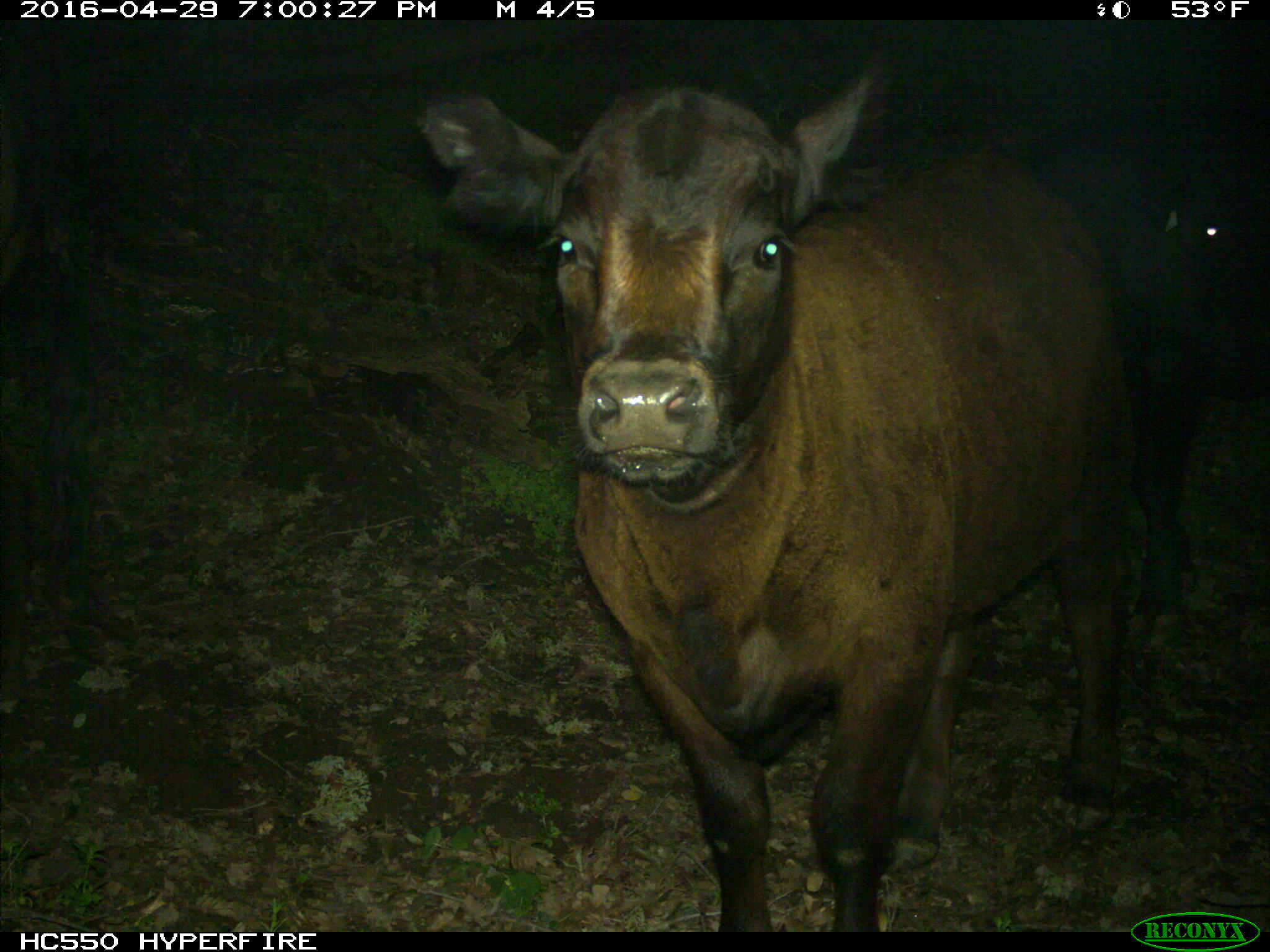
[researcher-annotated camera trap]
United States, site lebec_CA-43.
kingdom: Animalia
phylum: Chordata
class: Mammalia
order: Artiodactyla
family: Bovidae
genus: Bos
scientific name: Bos taurus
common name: domestic cow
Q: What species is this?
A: Bos taurus (domestic cow).